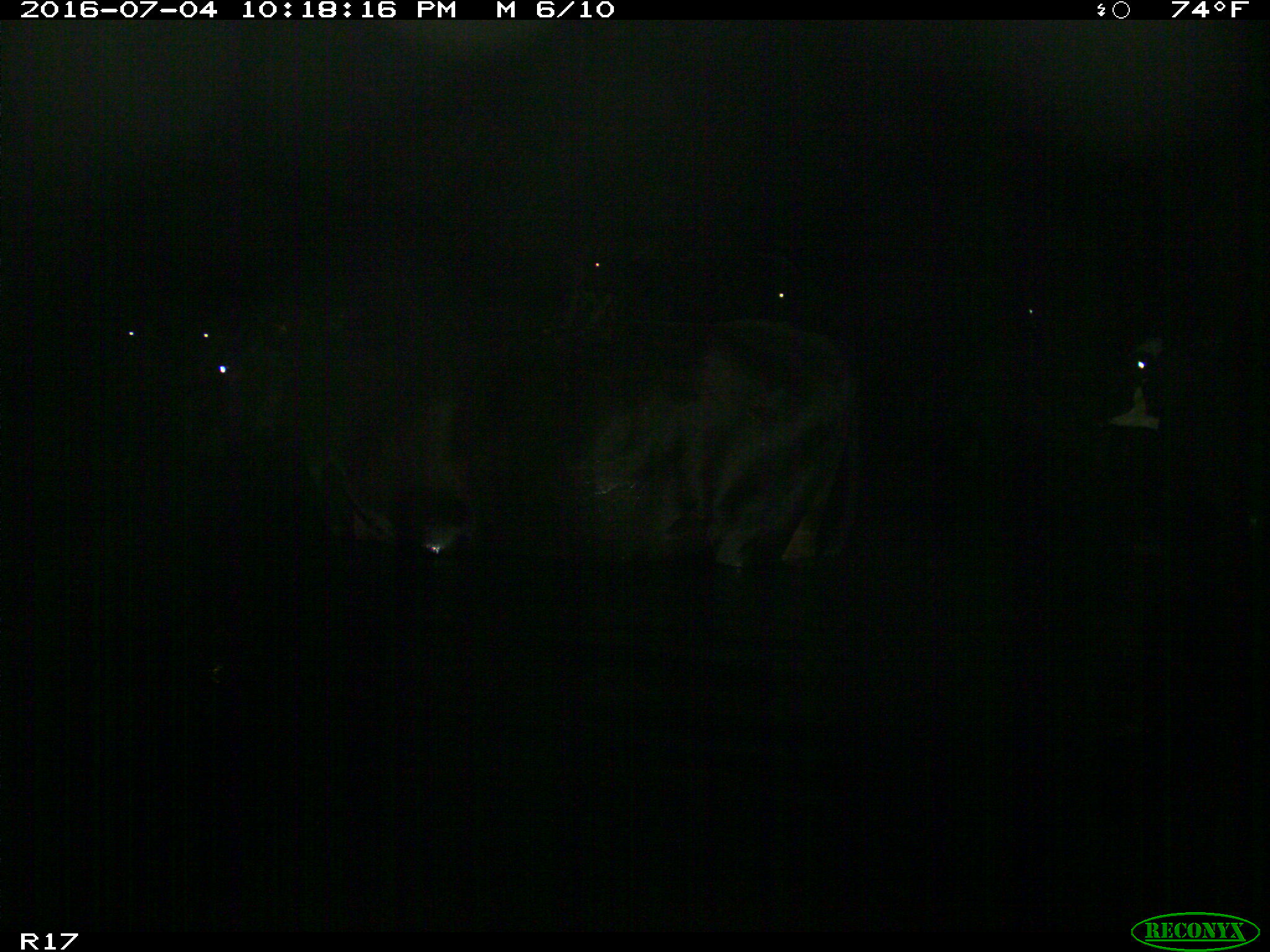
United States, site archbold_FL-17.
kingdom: Animalia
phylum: Chordata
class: Mammalia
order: Artiodactyla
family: Bovidae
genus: Bos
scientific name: Bos taurus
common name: domestic cow